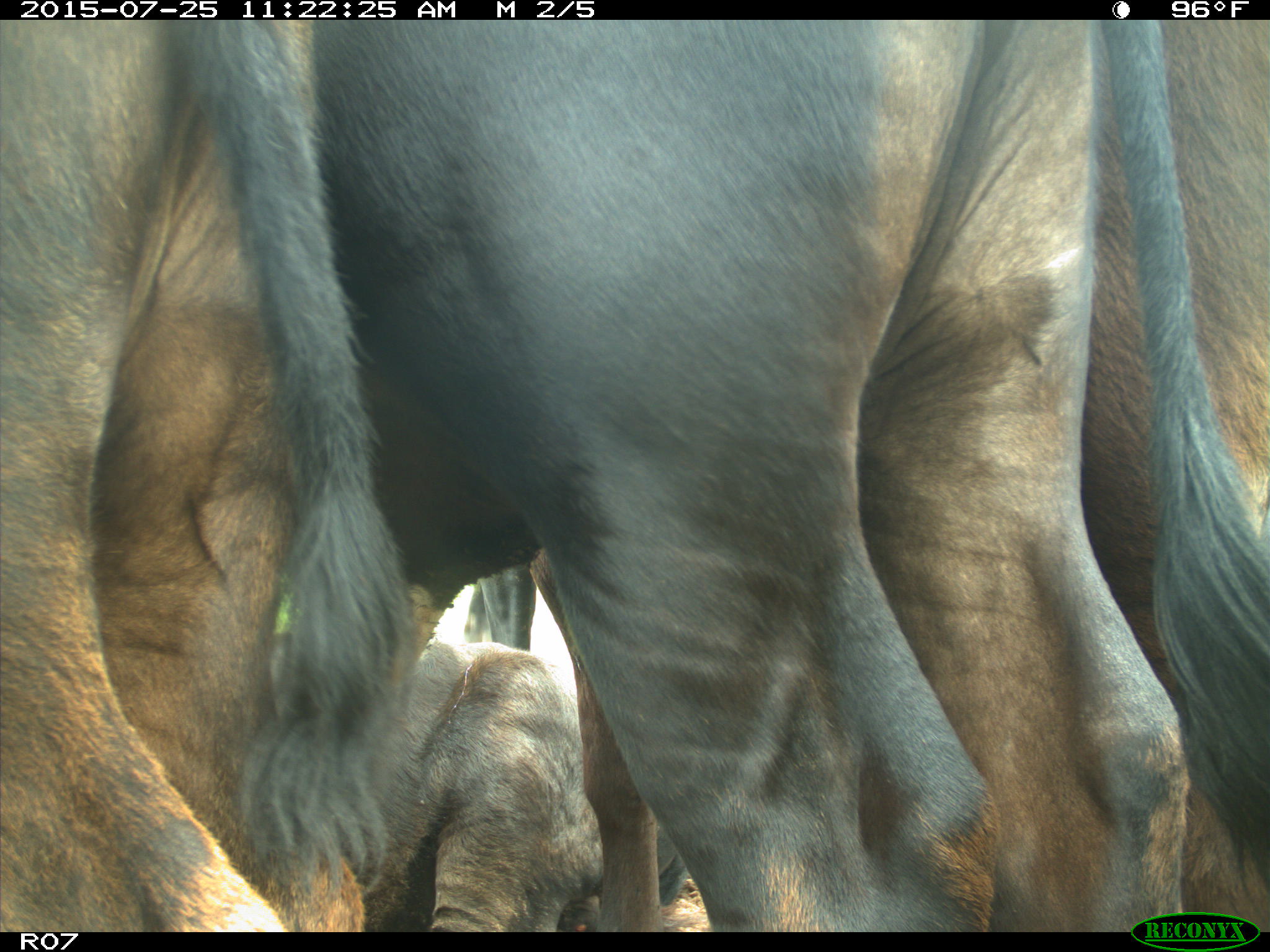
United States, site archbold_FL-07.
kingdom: Animalia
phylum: Chordata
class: Mammalia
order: Artiodactyla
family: Bovidae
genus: Bos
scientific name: Bos taurus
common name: domestic cow